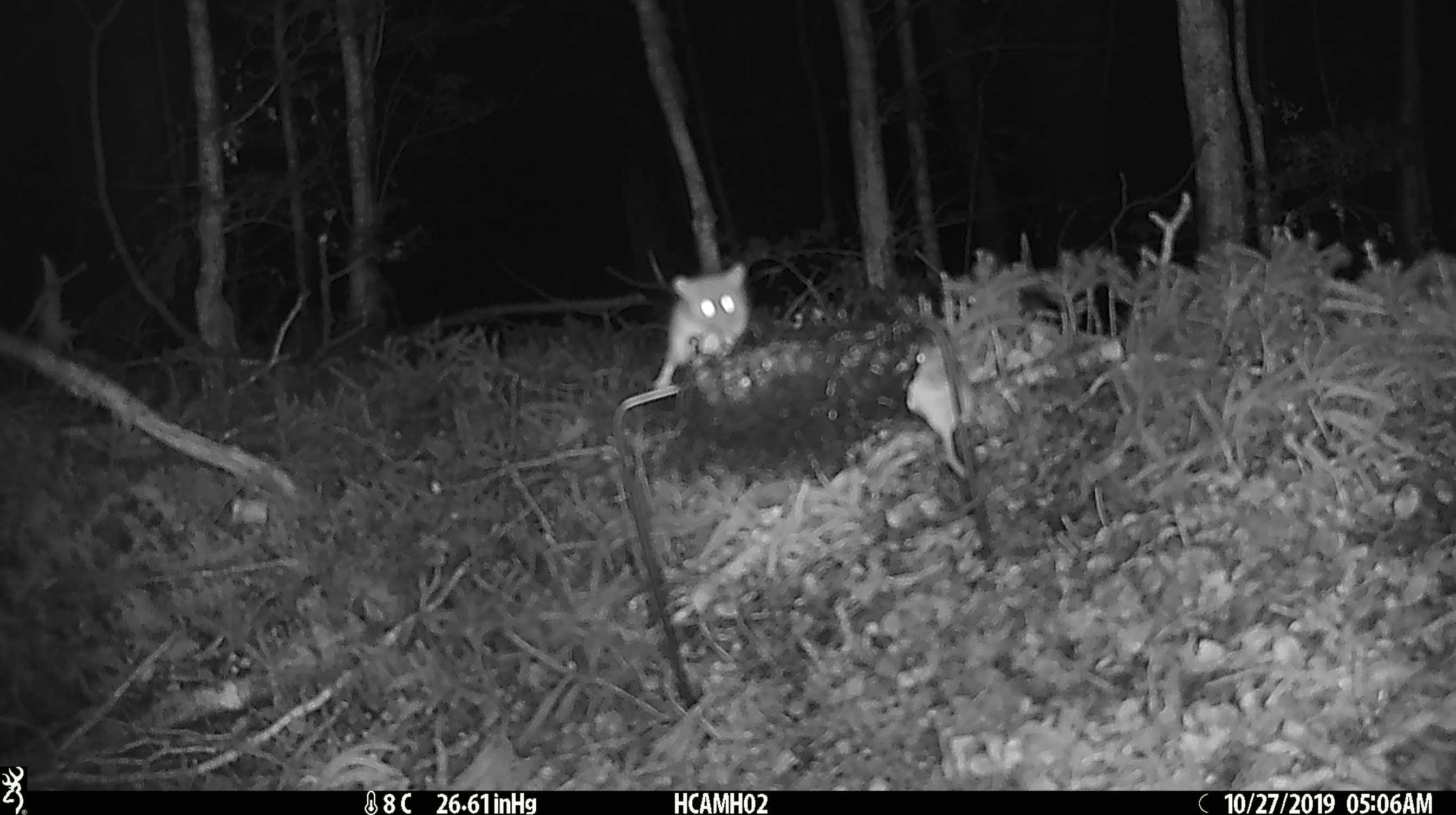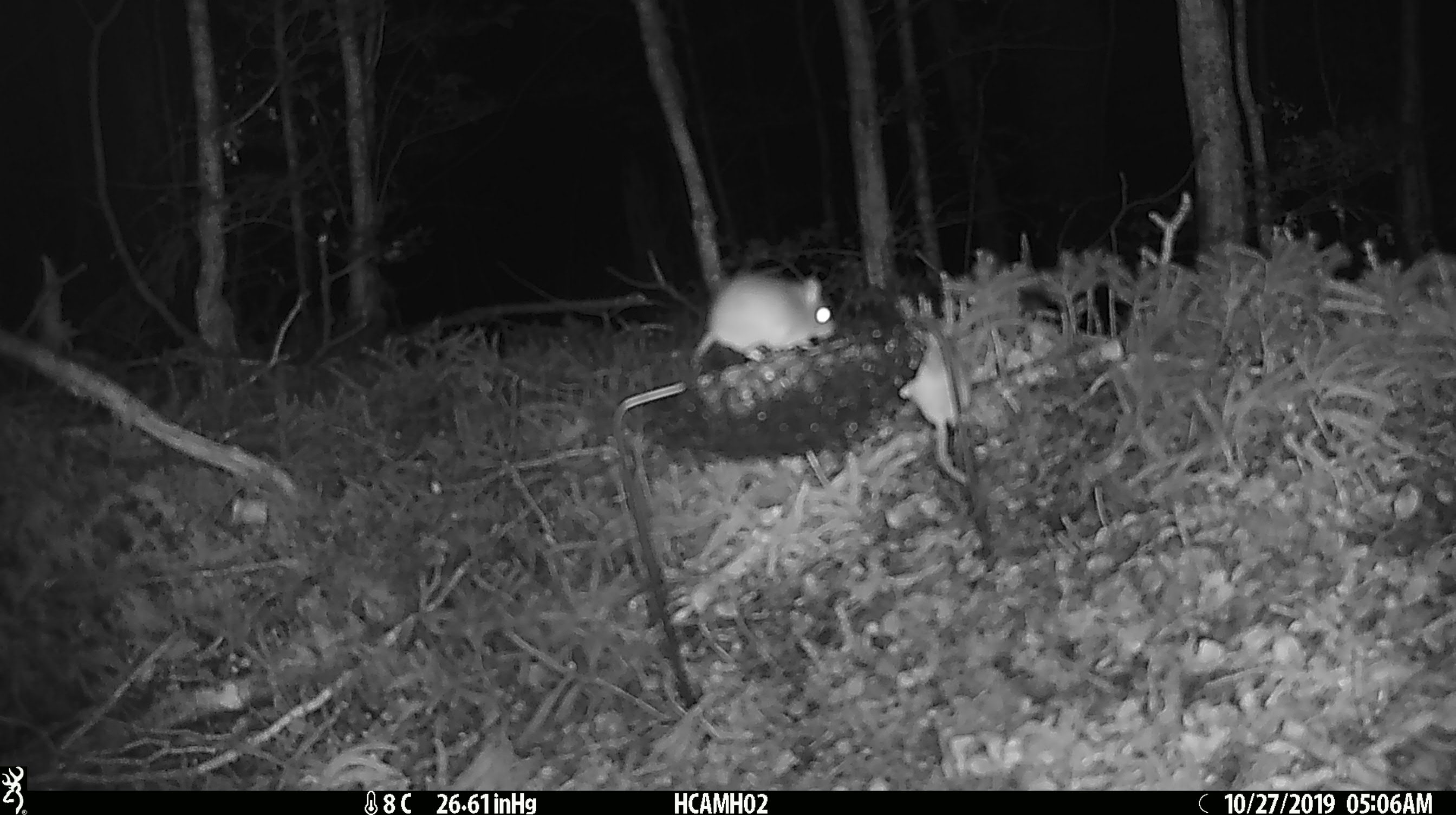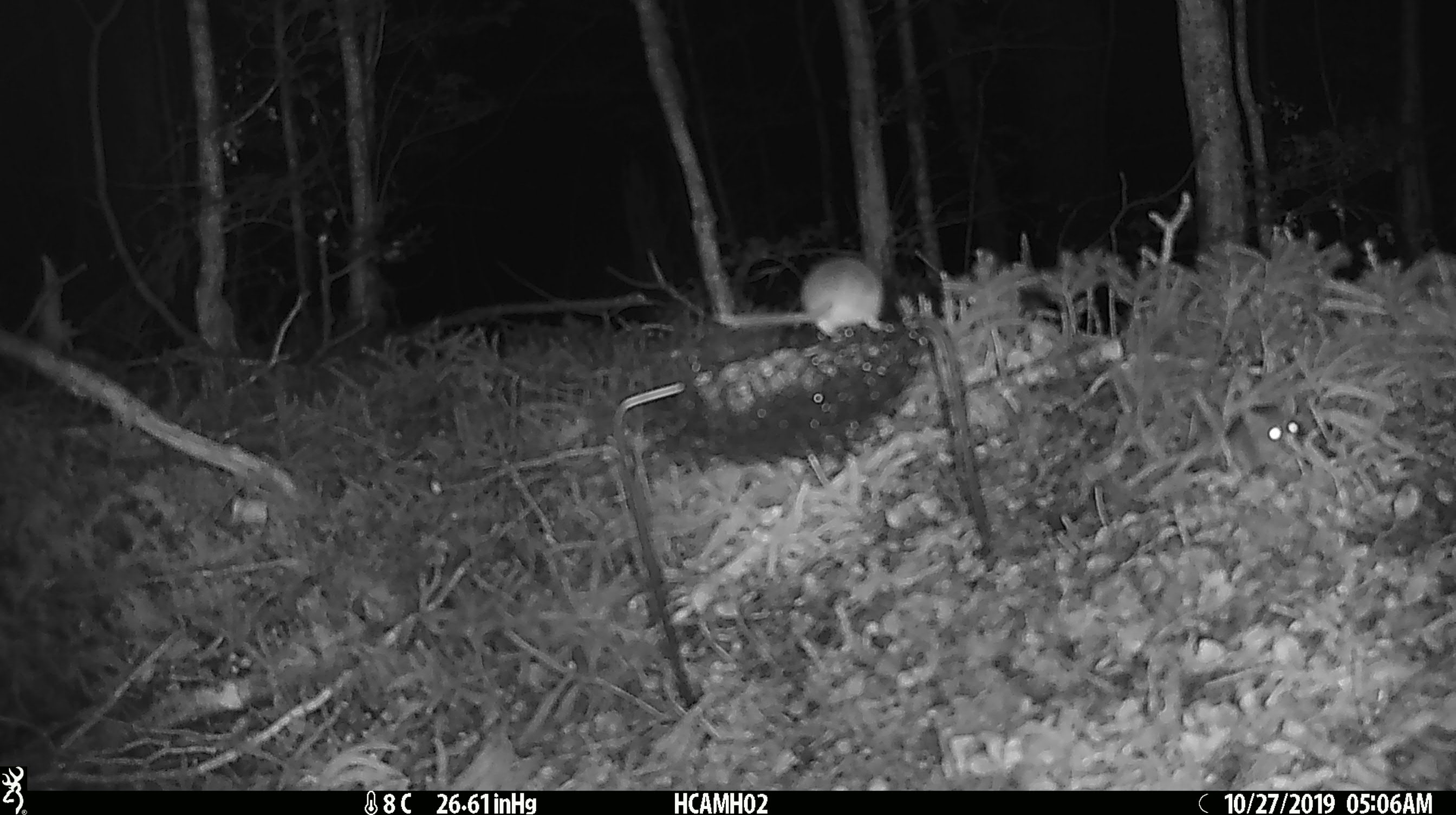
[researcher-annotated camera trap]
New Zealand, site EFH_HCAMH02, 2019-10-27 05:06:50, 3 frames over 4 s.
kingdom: Animalia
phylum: Chordata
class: Mammalia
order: Rodentia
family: Muridae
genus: Mus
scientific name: Mus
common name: mouse